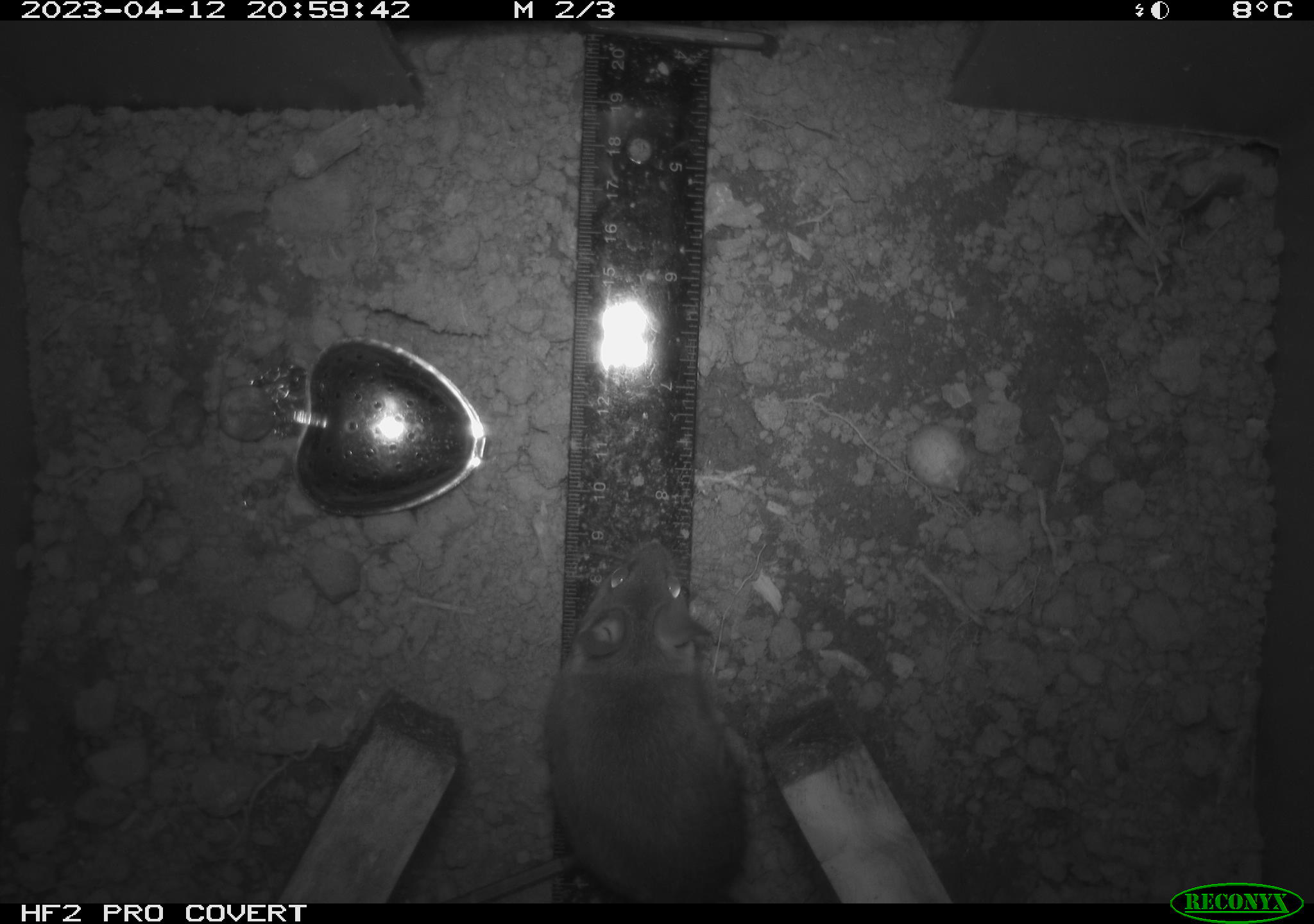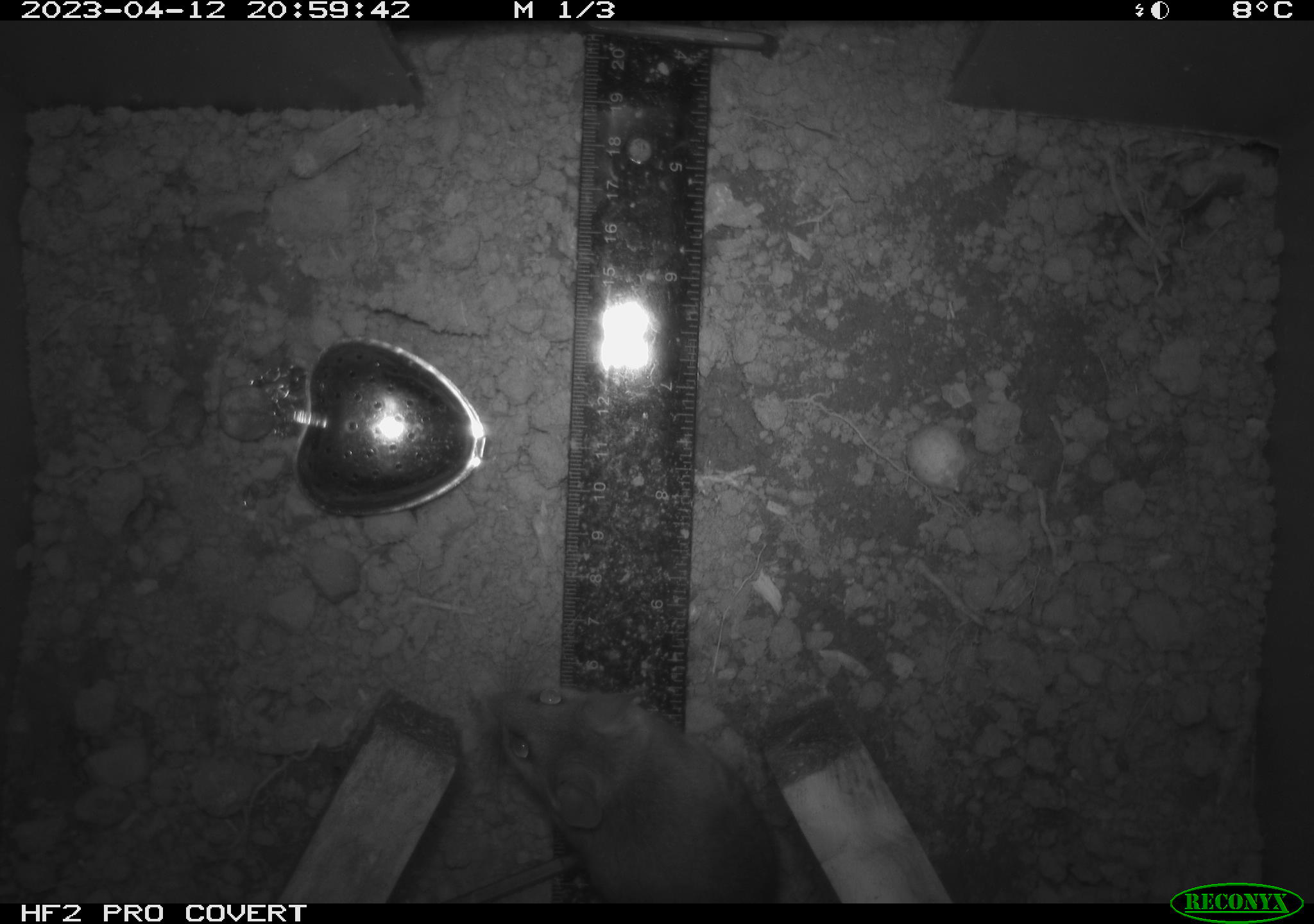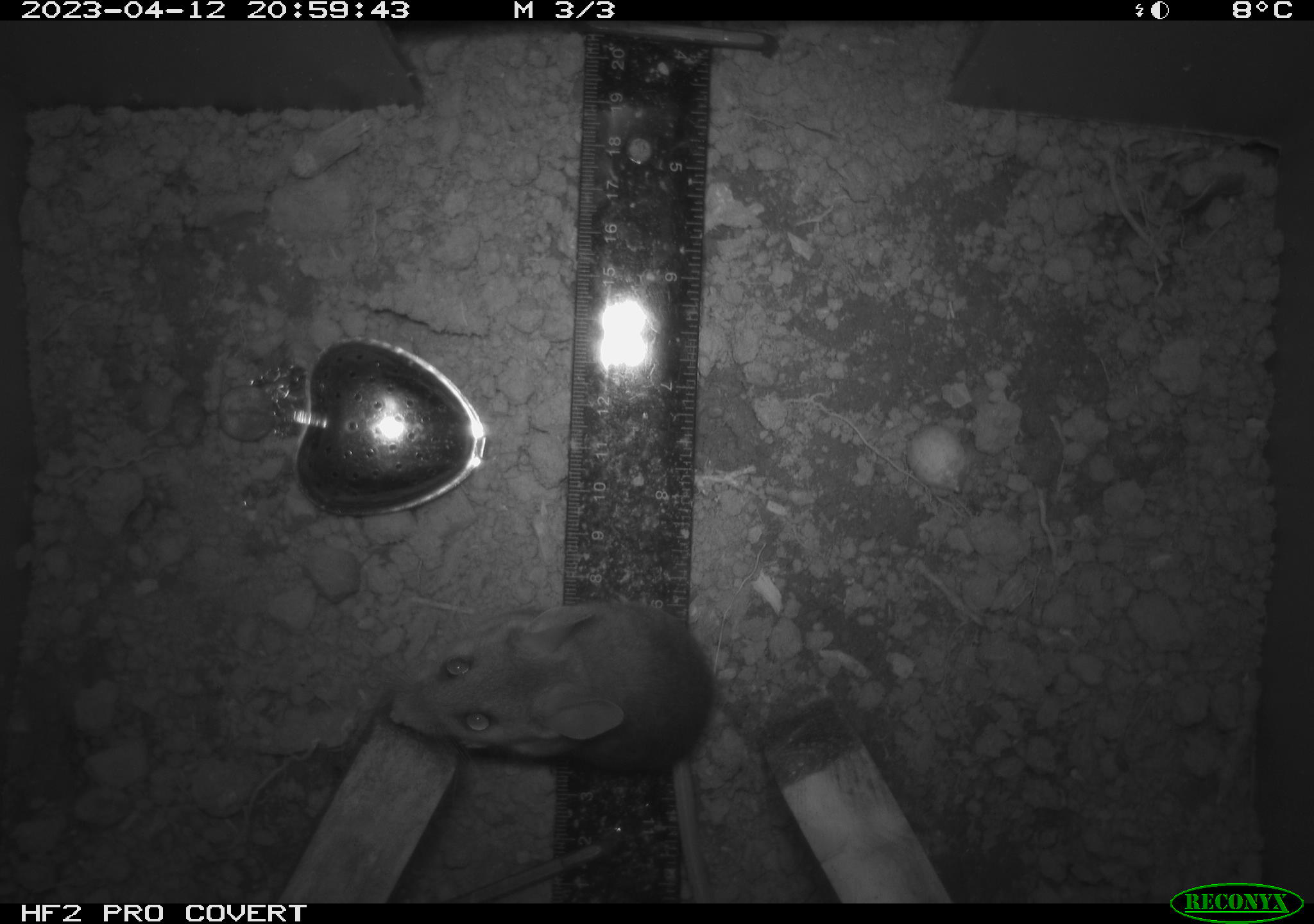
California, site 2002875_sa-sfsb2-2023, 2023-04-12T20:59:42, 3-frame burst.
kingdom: Animalia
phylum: Chordata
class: Mammalia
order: Rodentia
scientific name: Rodentia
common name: mouse species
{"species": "mouse species (Rodentia)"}